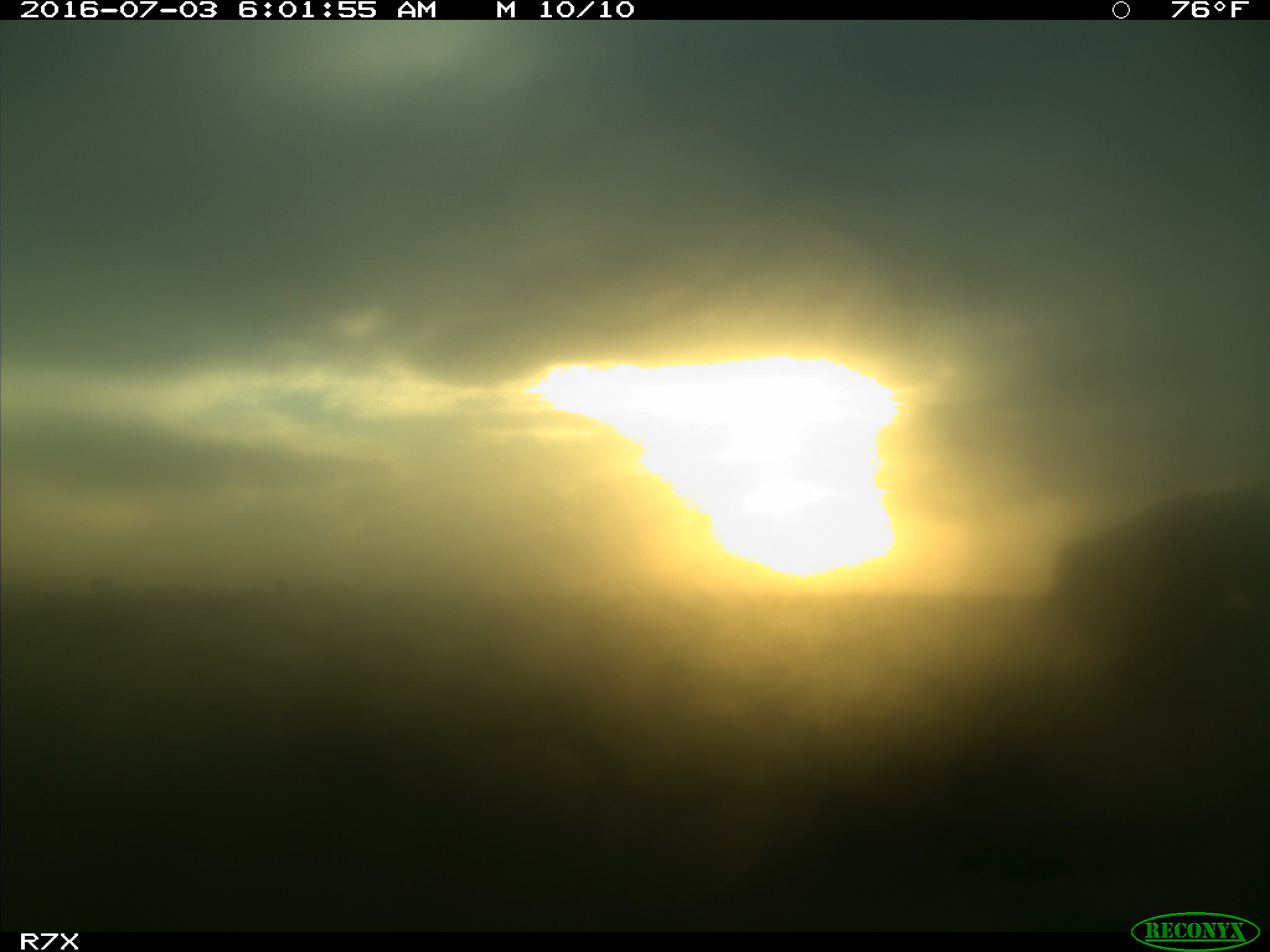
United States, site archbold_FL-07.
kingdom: Animalia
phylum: Chordata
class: Mammalia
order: Artiodactyla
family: Bovidae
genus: Bos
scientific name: Bos taurus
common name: domestic cow